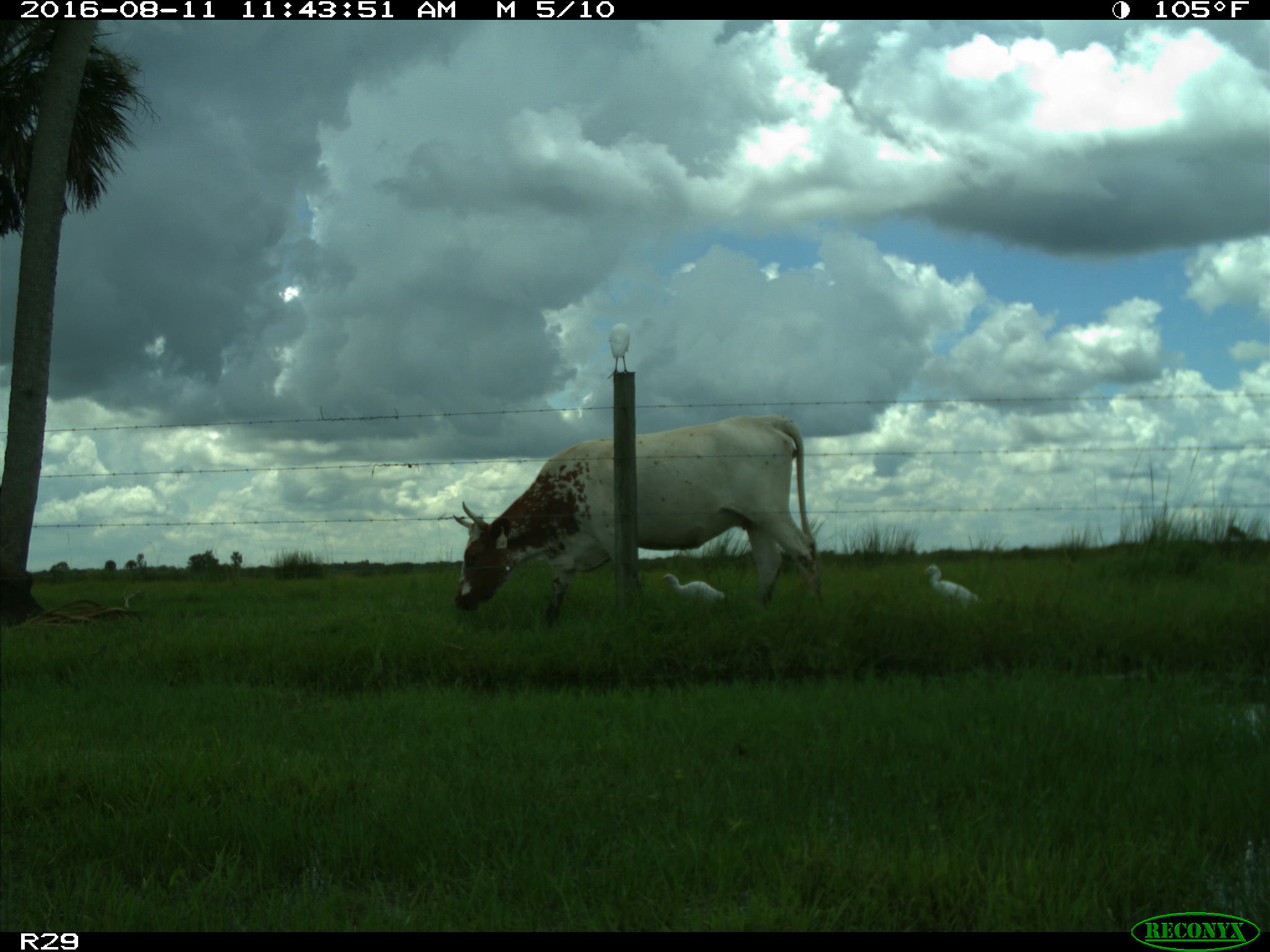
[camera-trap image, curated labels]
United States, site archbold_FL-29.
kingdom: Animalia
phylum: Chordata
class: Mammalia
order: Artiodactyla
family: Bovidae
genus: Bos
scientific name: Bos taurus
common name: domestic cow